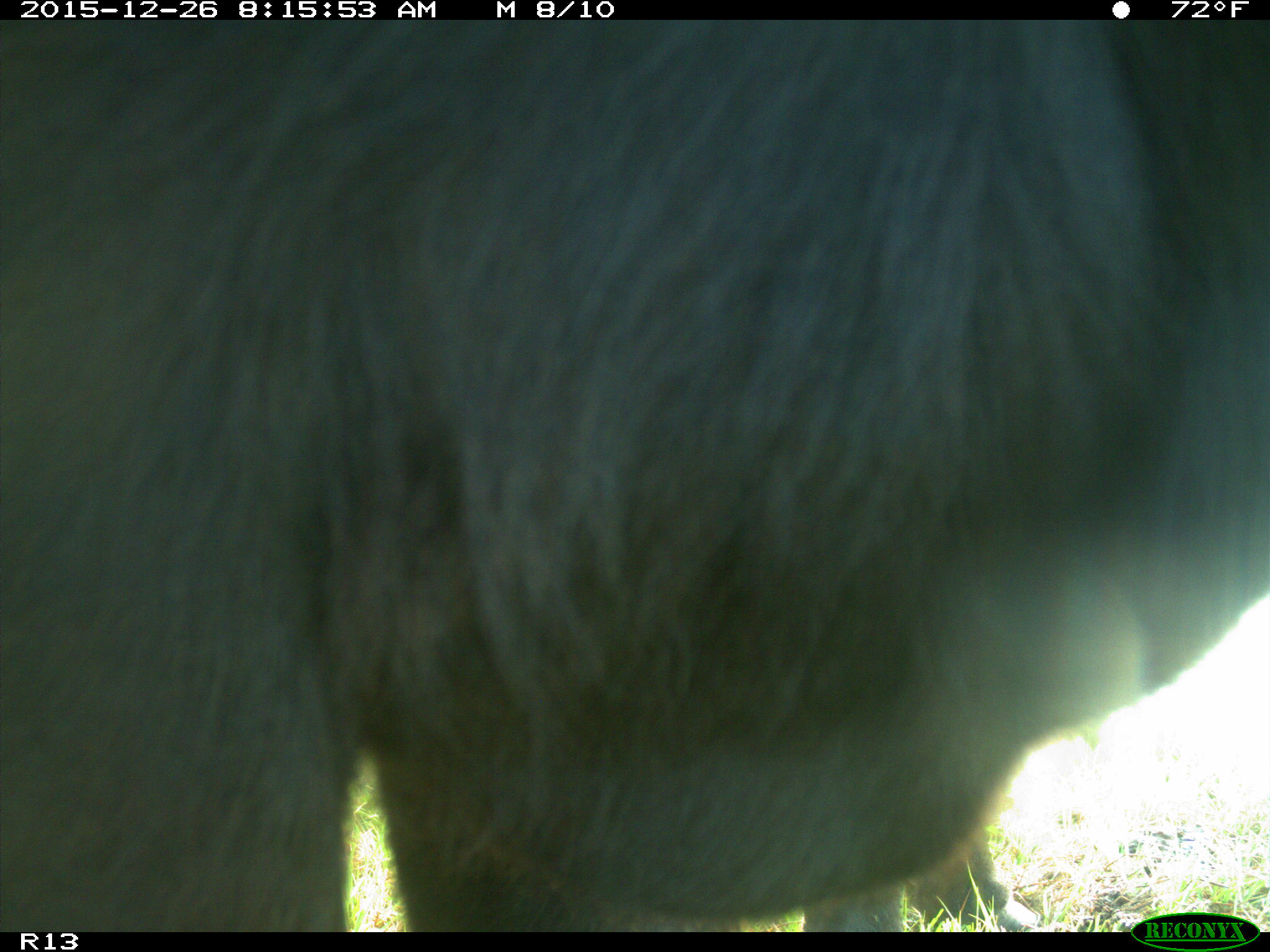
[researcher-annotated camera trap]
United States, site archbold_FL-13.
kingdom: Animalia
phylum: Chordata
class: Mammalia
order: Artiodactyla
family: Bovidae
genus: Bos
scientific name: Bos taurus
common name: domestic cow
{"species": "Bos taurus (domestic cow)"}